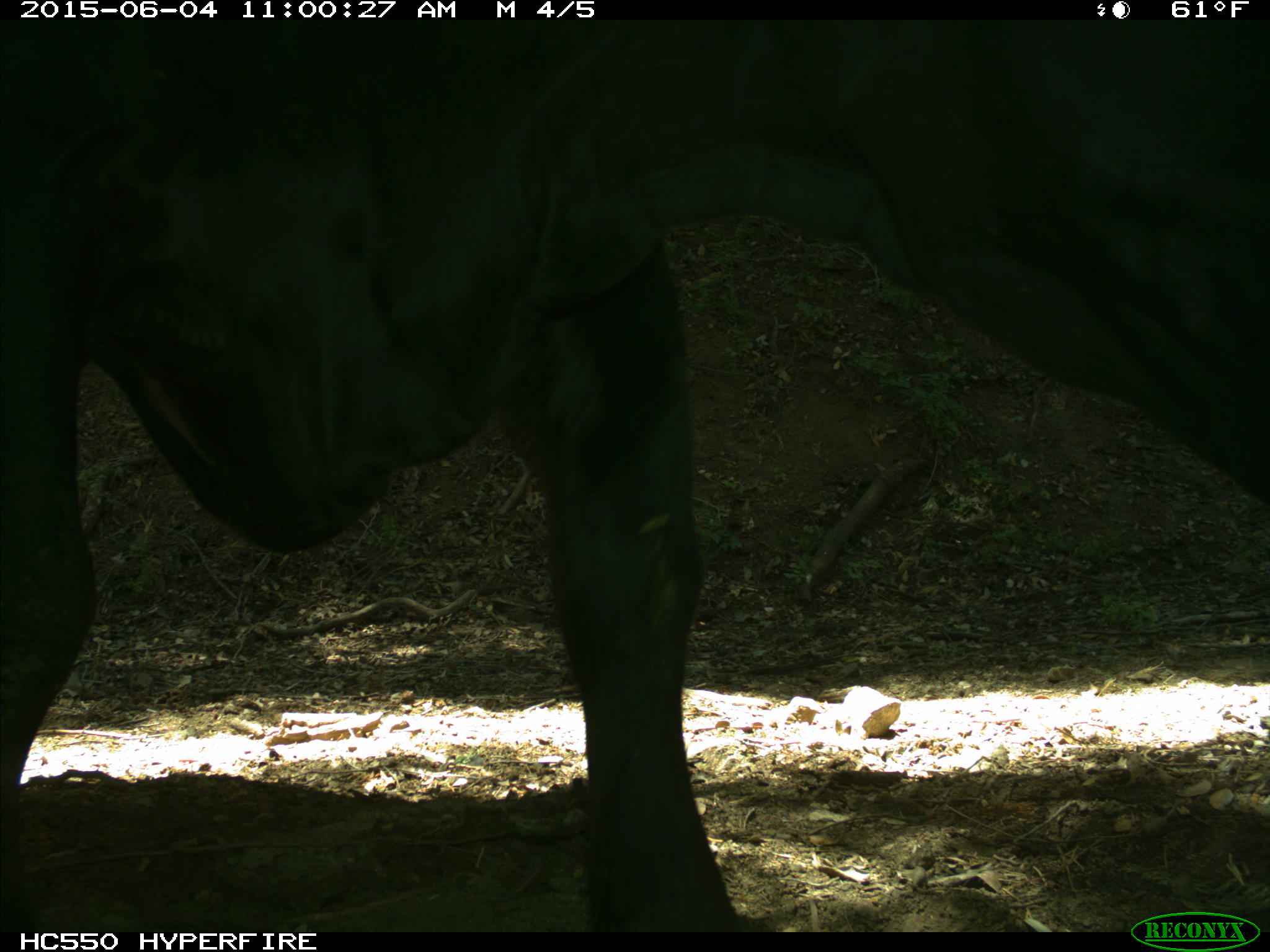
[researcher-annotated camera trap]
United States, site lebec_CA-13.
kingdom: Animalia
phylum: Chordata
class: Mammalia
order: Artiodactyla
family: Bovidae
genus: Bos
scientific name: Bos taurus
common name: domestic cow